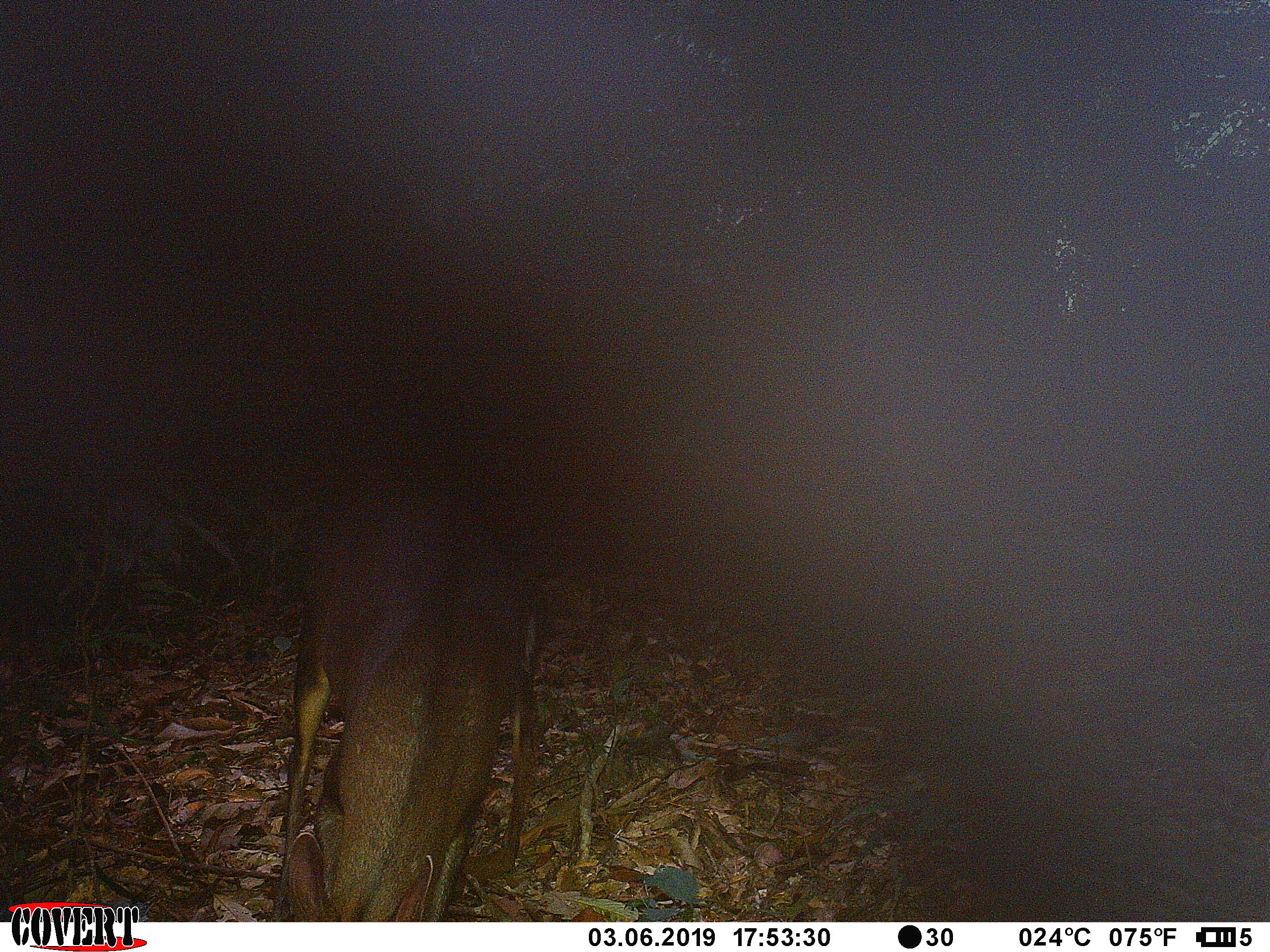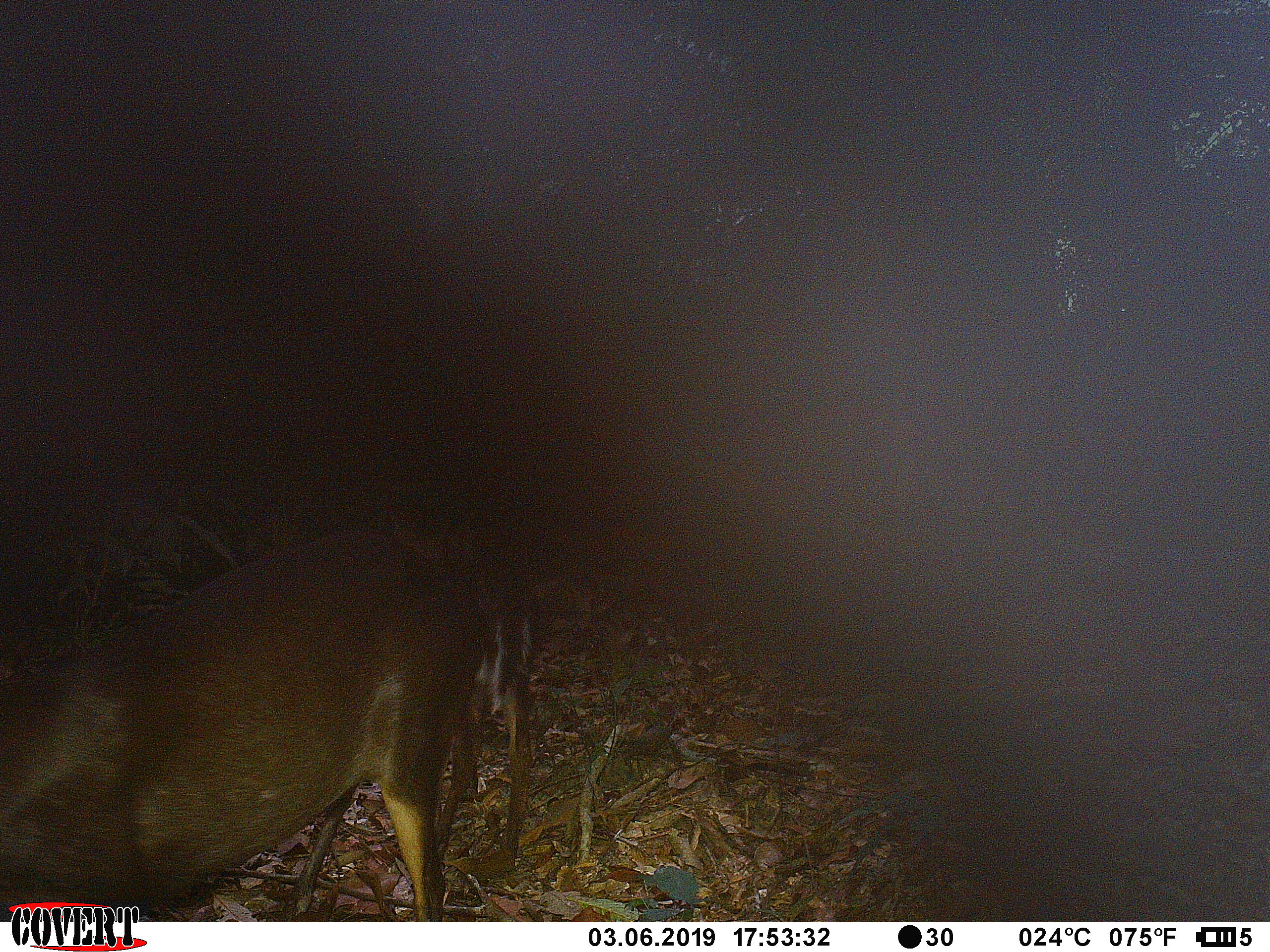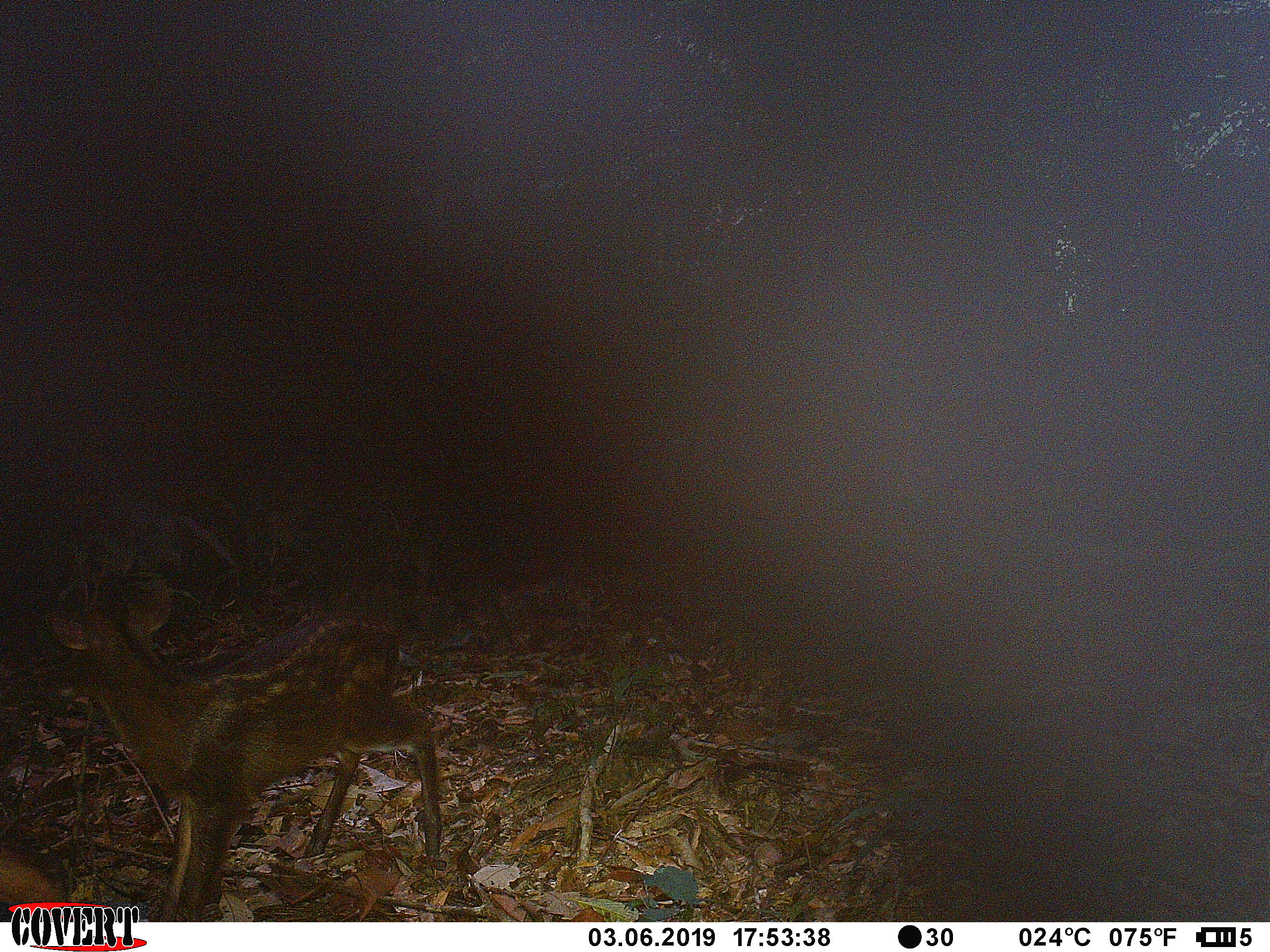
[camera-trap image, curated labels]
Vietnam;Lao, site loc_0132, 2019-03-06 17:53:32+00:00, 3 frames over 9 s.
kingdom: Animalia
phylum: Chordata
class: Mammalia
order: Artiodactyla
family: Cervidae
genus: Muntiacus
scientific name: Muntiacus rooseveltorum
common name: roosevelt's muntjac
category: roosevelts muntjac group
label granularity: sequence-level